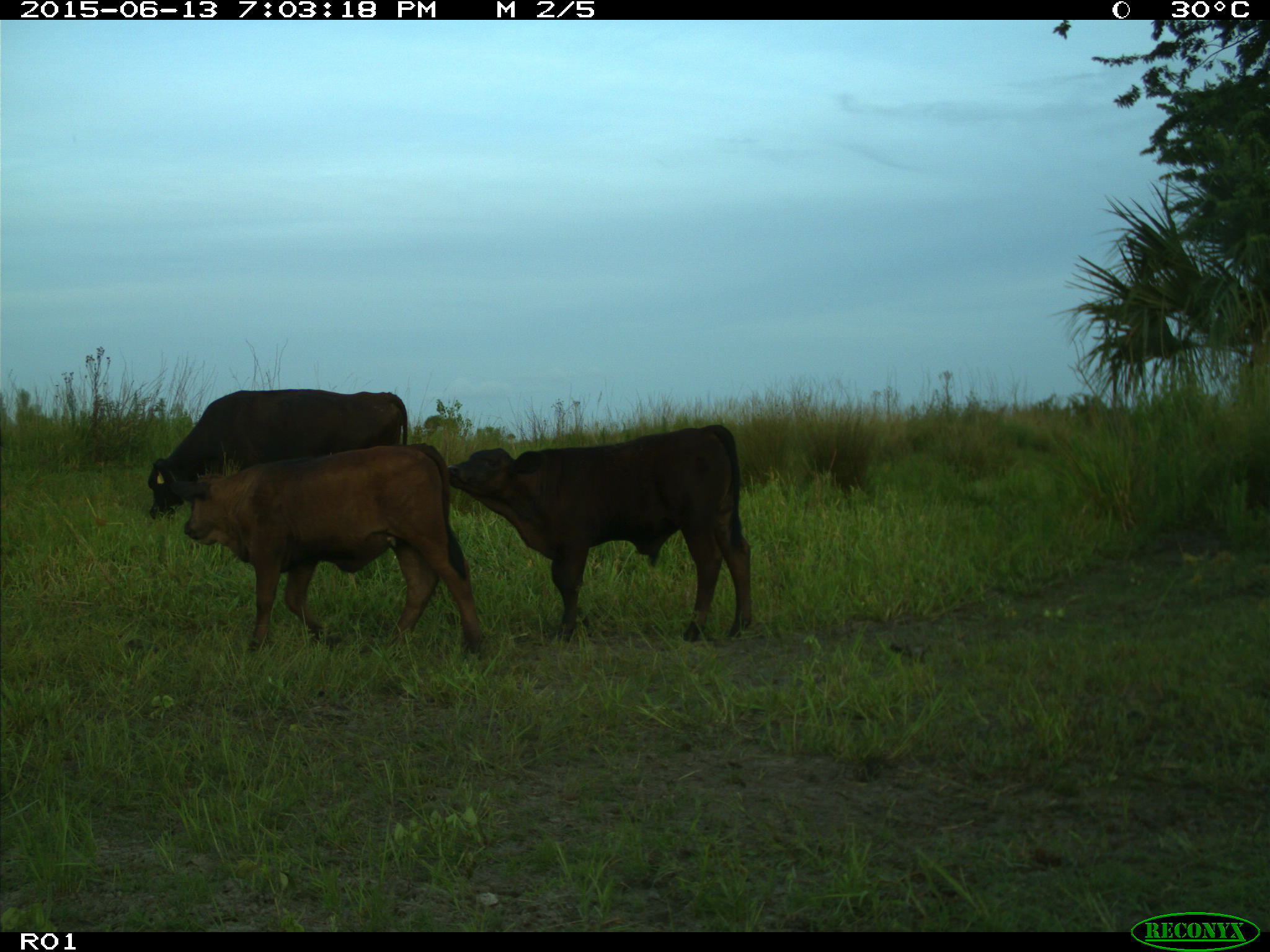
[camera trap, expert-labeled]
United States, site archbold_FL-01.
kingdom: Animalia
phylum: Chordata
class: Mammalia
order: Artiodactyla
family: Bovidae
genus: Bos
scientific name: Bos taurus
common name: domestic cow